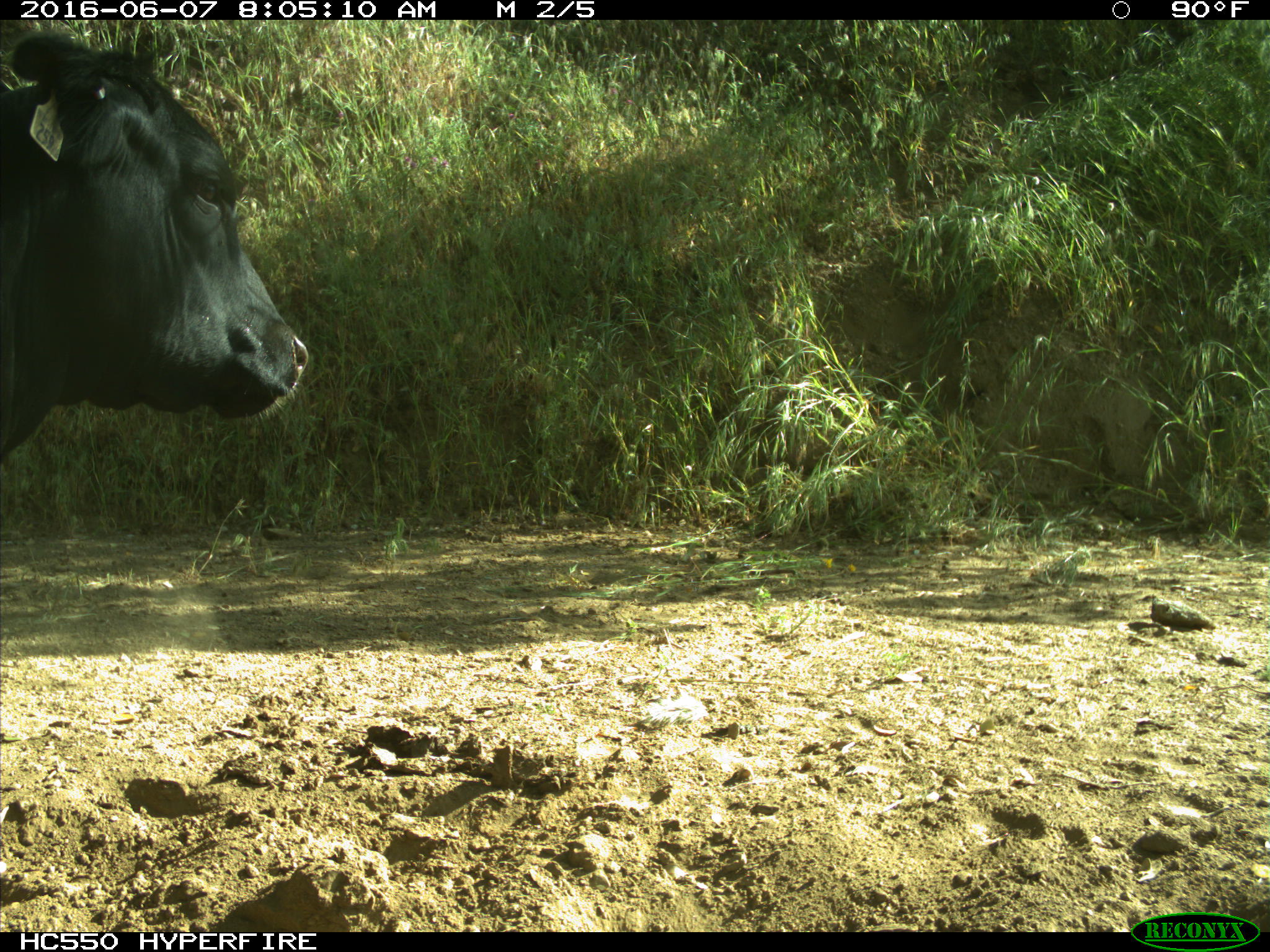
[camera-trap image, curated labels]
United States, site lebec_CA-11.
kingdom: Animalia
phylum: Chordata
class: Mammalia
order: Artiodactyla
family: Bovidae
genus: Bos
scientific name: Bos taurus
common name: domestic cow